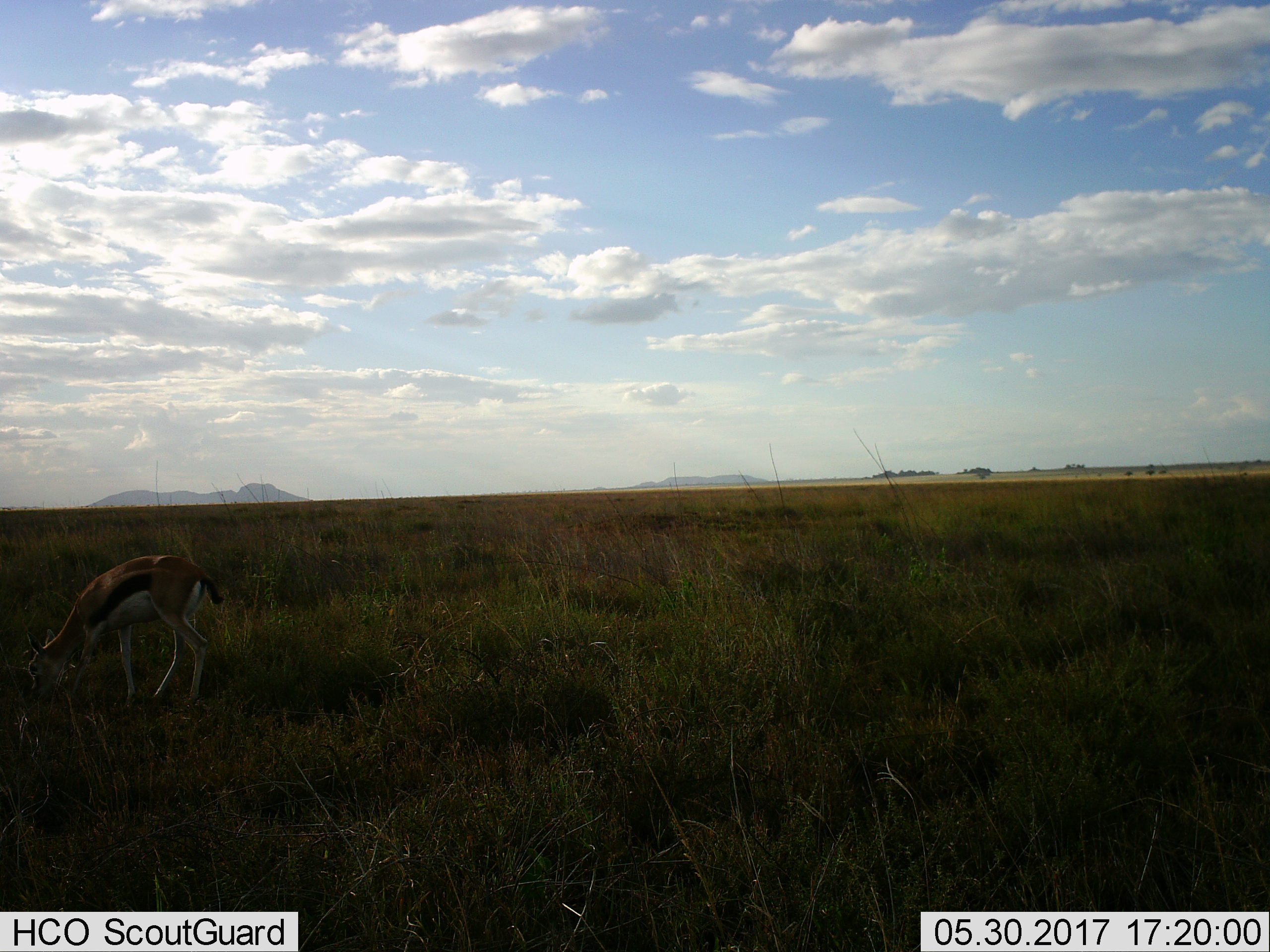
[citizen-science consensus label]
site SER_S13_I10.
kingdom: Animalia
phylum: Chordata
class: Mammalia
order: Artiodactyla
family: Bovidae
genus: Eudorcas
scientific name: Eudorcas thomsonii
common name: thomson's gazelle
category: gazellethomsons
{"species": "gazellethomsons (thomson's gazelle) (Eudorcas thomsonii)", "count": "1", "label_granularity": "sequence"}